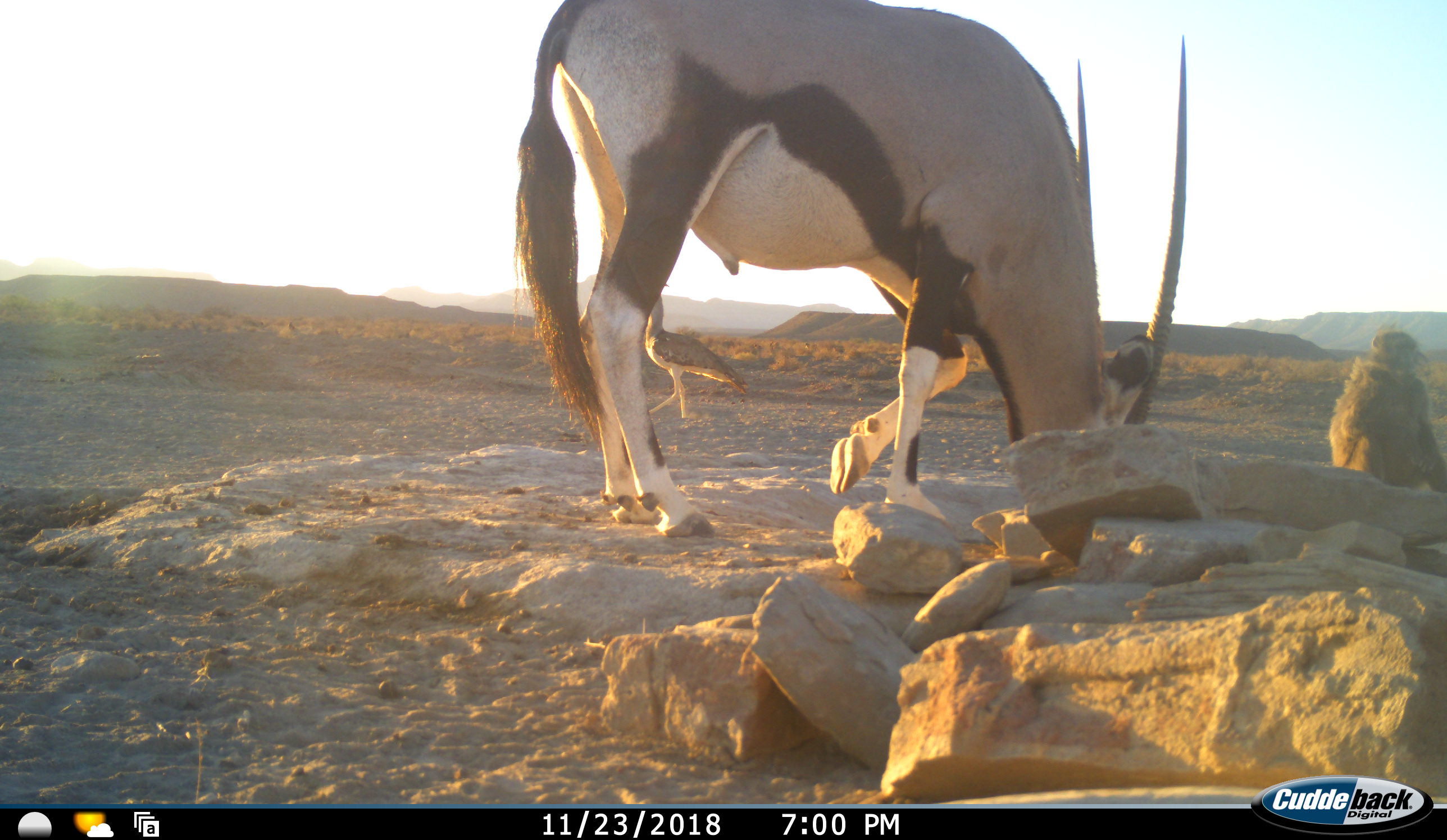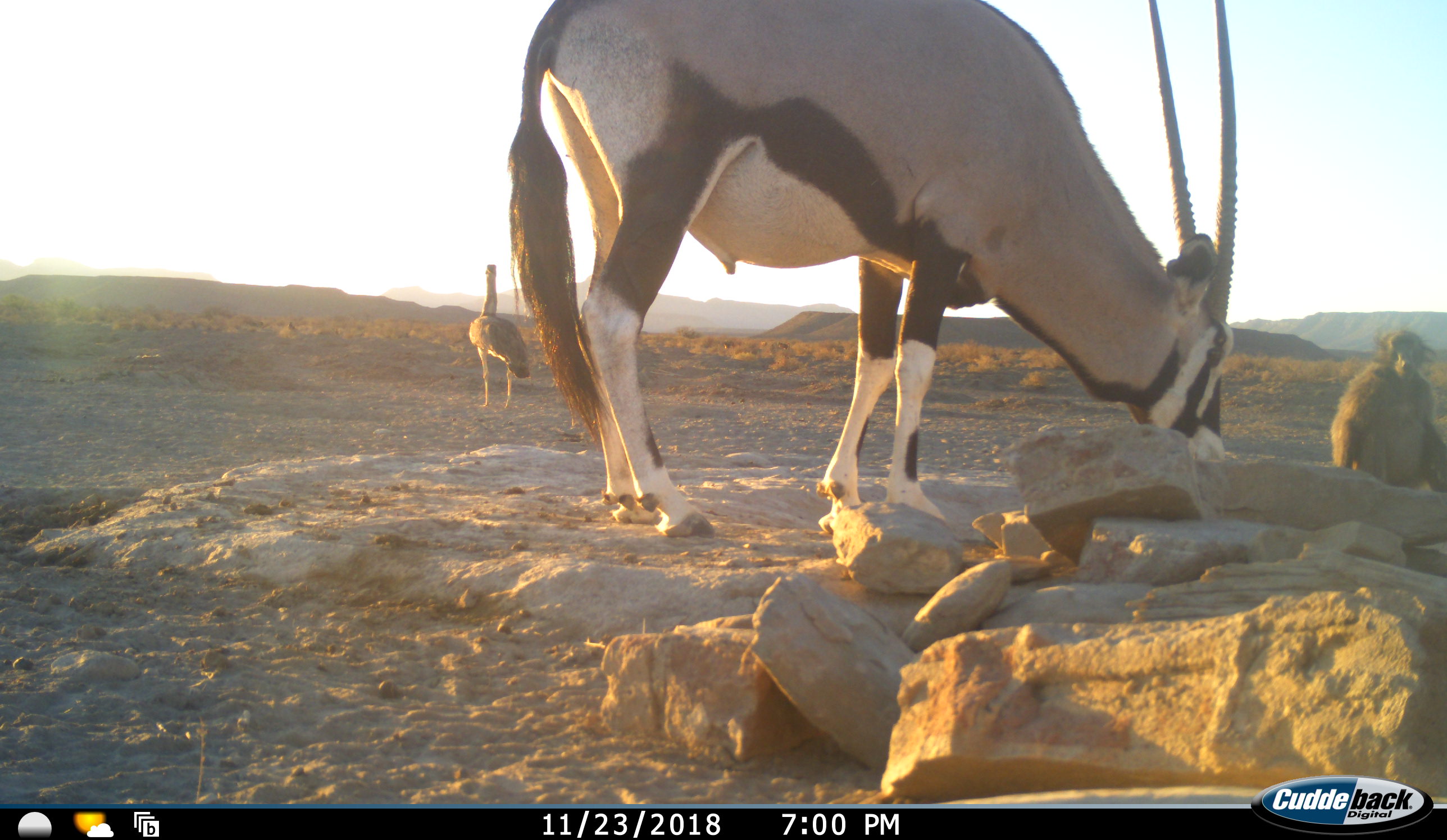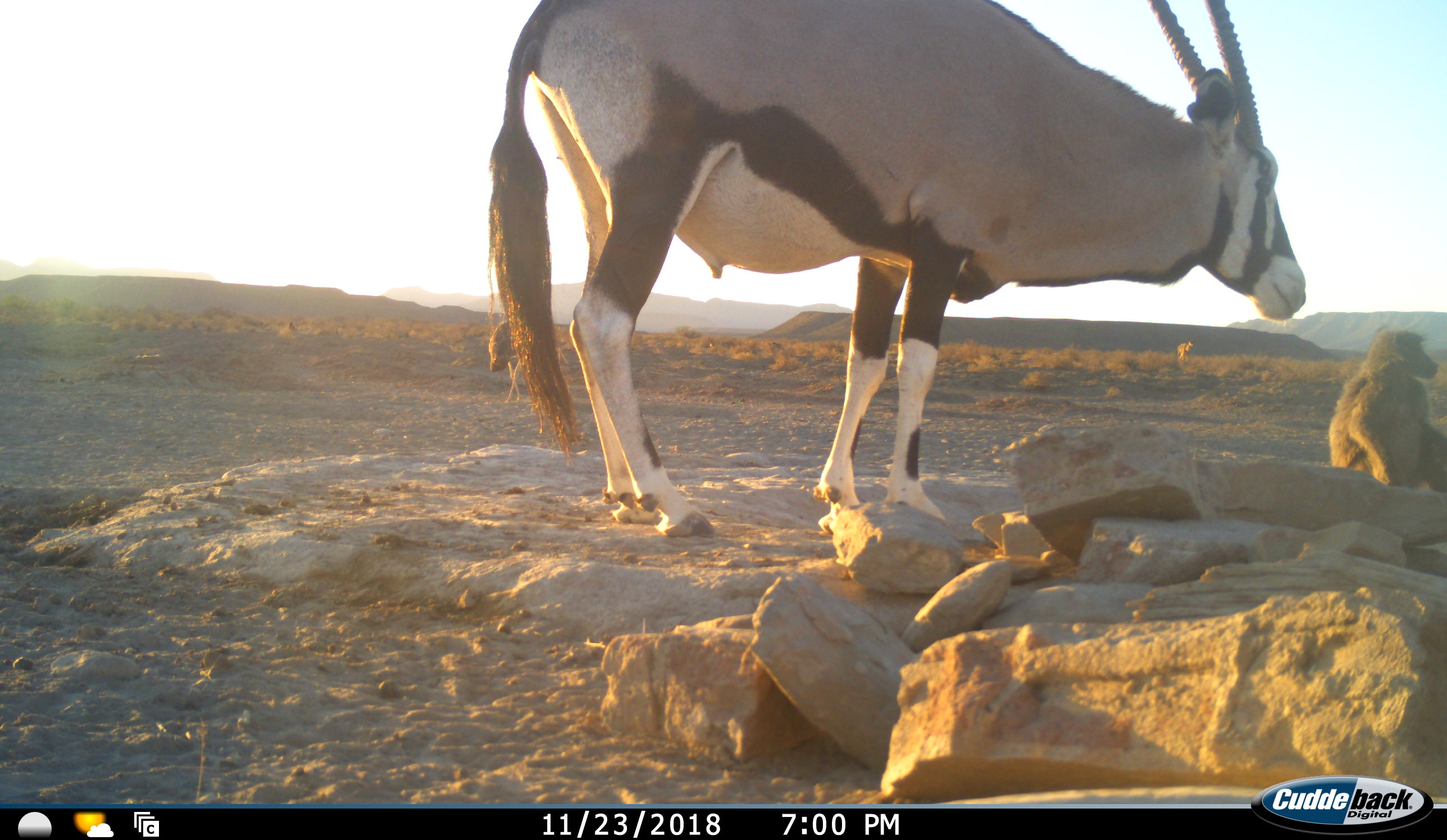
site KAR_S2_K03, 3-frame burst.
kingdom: Animalia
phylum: Chordata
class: Mammalia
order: Primates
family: Cercopithecidae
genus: Papio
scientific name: Papio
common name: baboon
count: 1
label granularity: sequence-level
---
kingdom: Animalia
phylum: Chordata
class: Aves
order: Otidiformes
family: Otididae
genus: Ardeotis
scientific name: Ardeotis kori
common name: kori bustard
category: bustardkori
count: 1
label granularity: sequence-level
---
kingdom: Animalia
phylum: Chordata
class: Mammalia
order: Artiodactyla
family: Bovidae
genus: Oryx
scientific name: Oryx gazella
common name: gemsbok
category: oryx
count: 1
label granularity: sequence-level